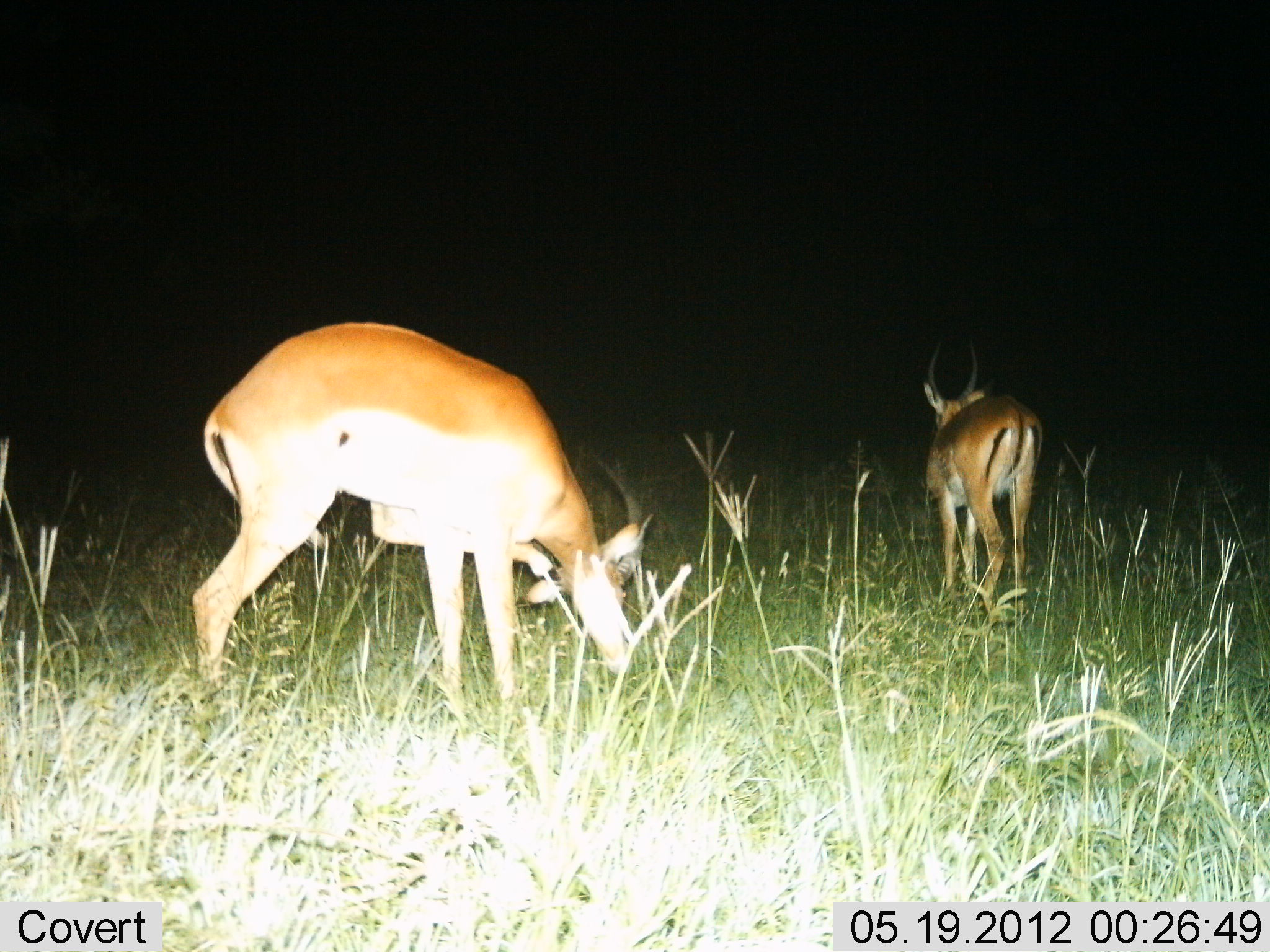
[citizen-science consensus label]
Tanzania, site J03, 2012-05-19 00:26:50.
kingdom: Animalia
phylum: Chordata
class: Mammalia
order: Artiodactyla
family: Bovidae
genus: Aepyceros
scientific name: Aepyceros melampus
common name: impala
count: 2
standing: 60%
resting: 0%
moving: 40%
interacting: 0%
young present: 0%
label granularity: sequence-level